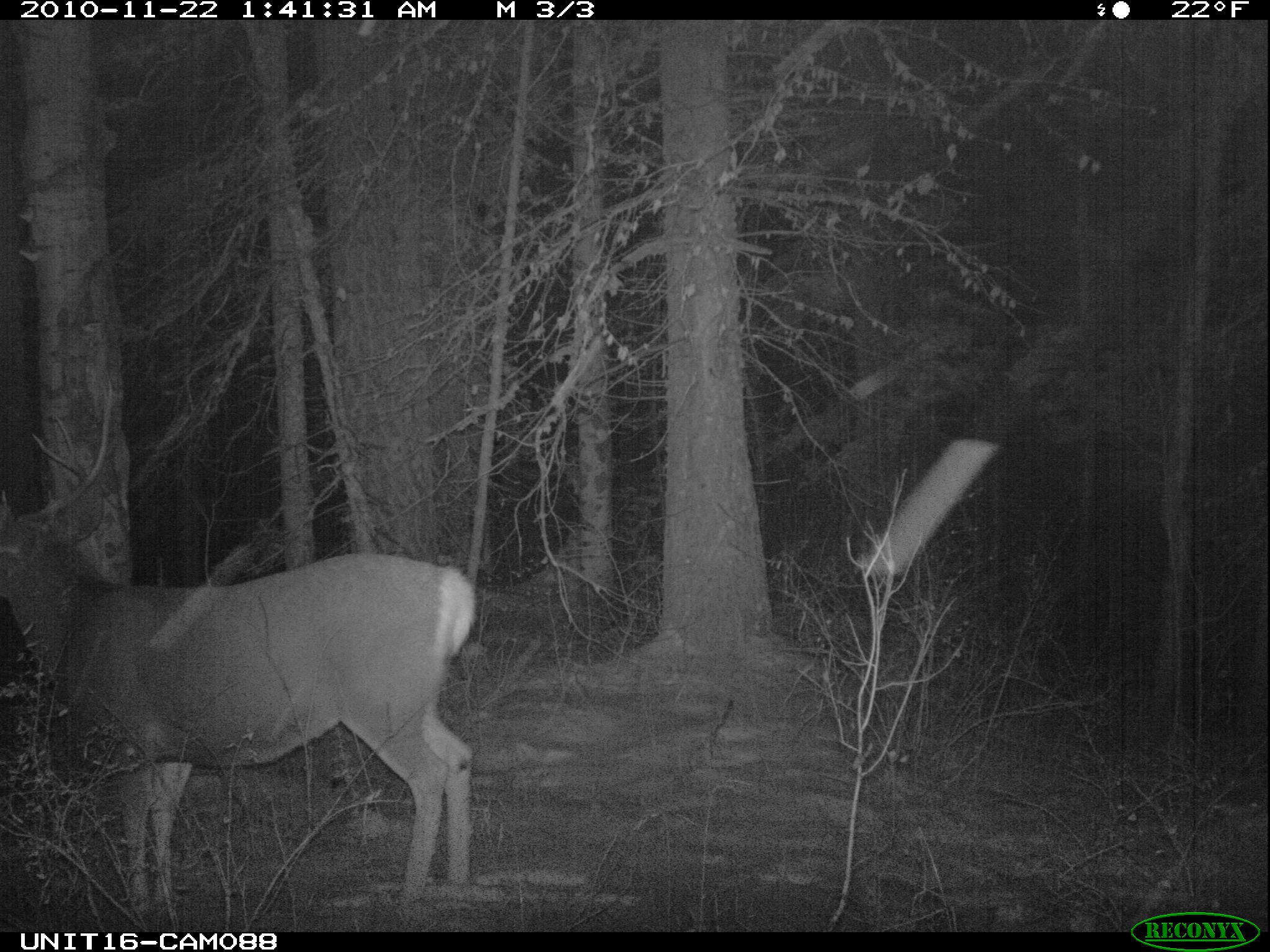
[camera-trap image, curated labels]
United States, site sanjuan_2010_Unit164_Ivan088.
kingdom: Animalia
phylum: Chordata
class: Mammalia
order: Artiodactyla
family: Cervidae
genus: Odocoileus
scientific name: Odocoileus hemionus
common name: mule deer